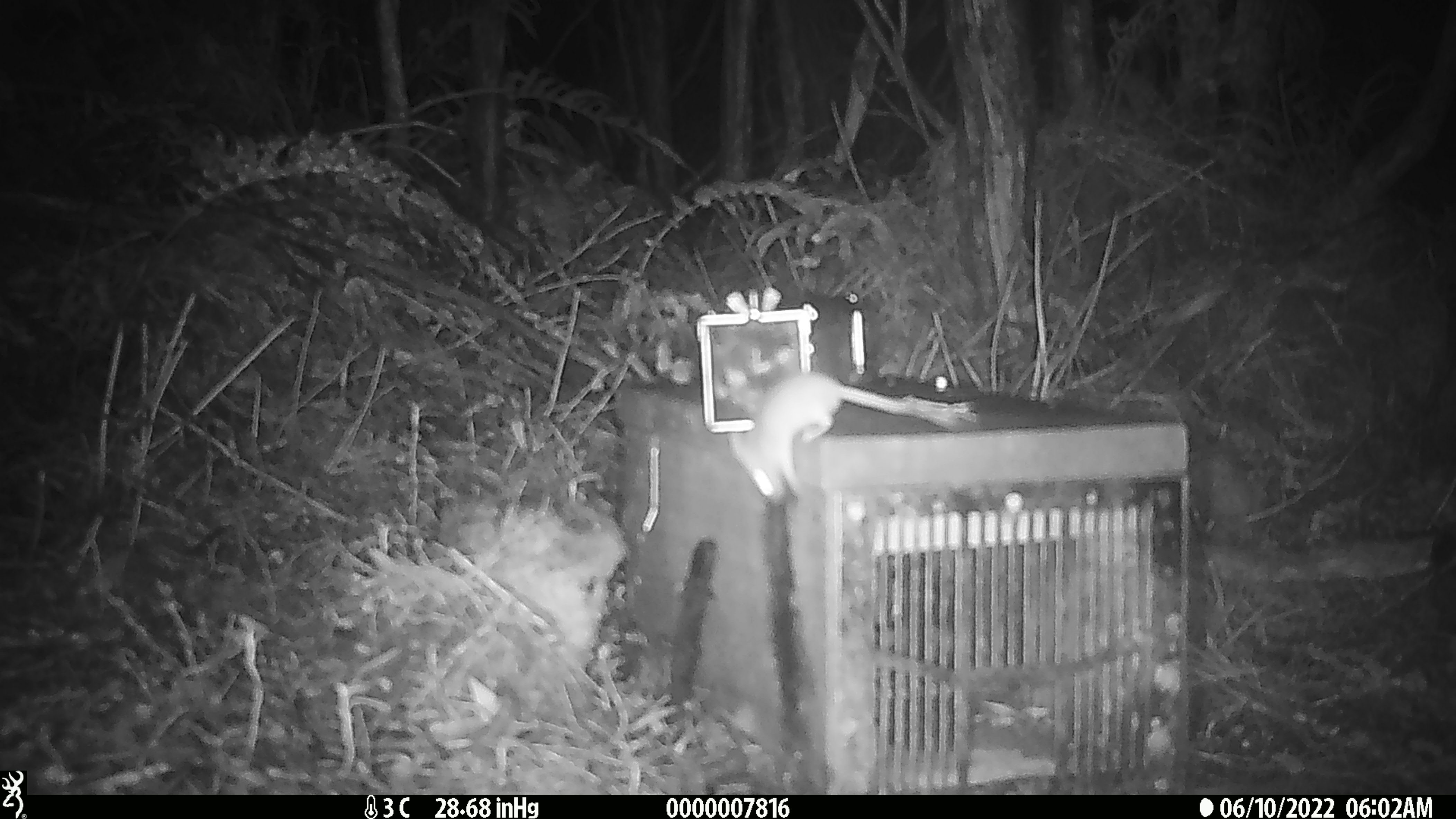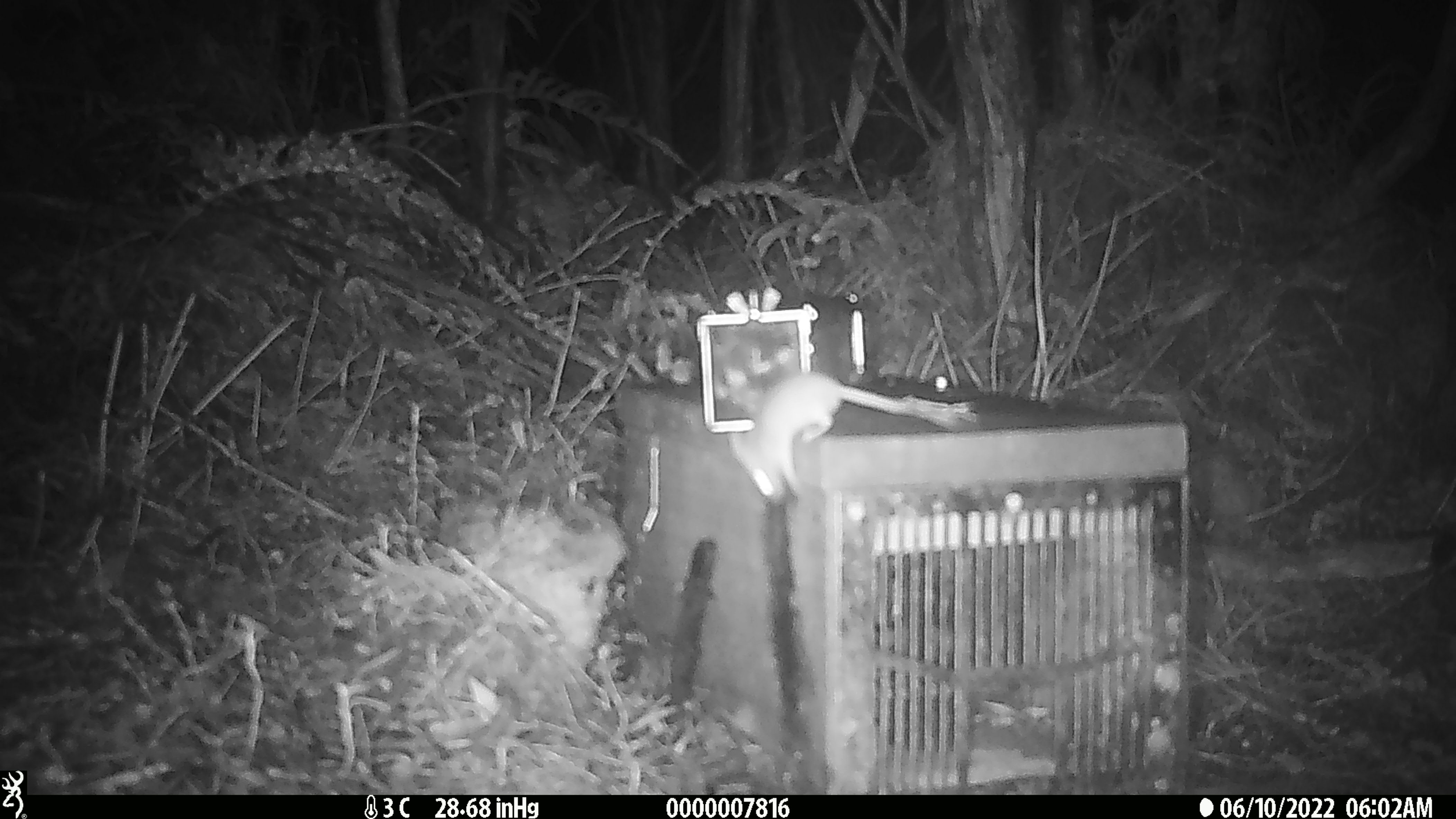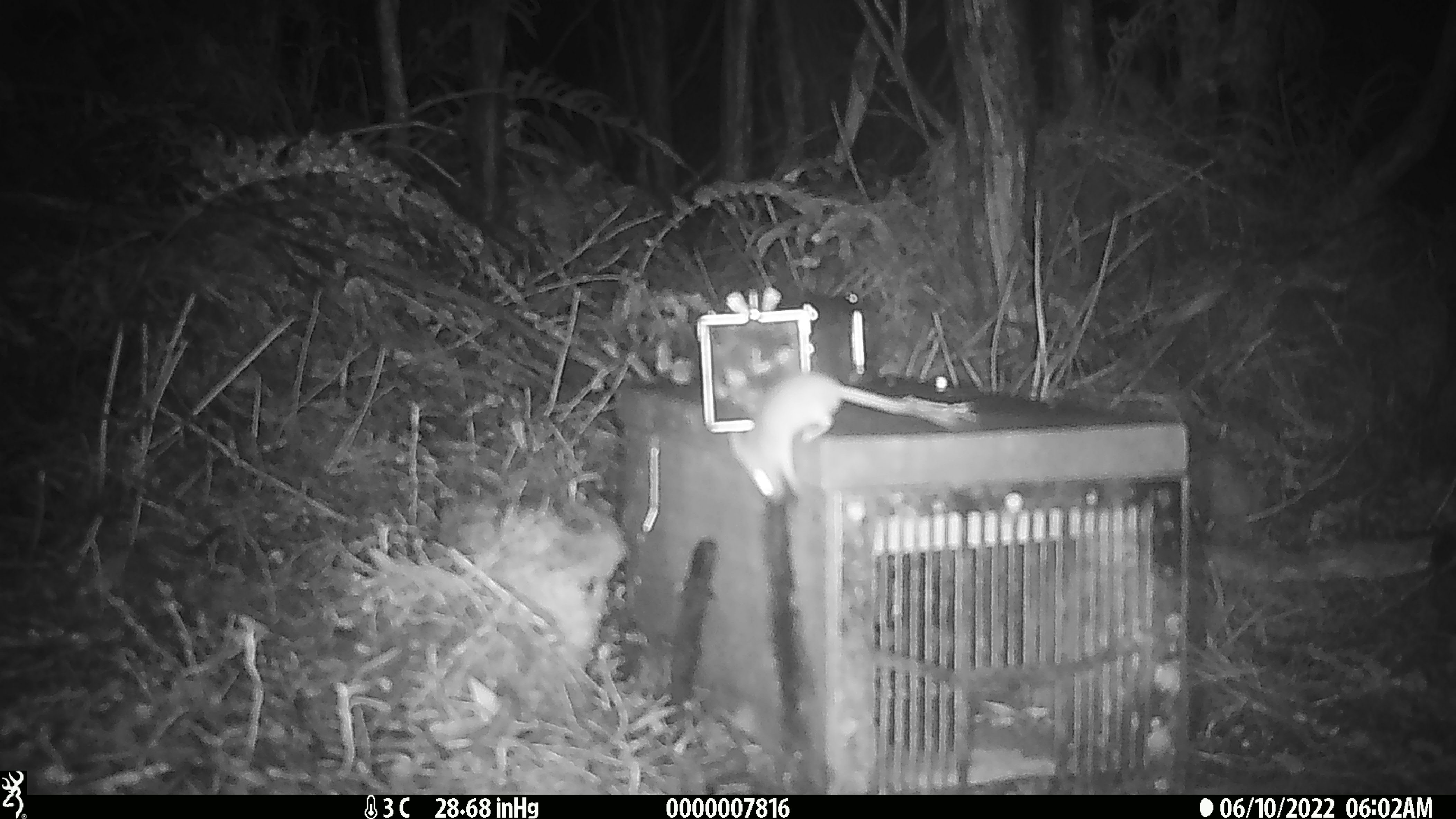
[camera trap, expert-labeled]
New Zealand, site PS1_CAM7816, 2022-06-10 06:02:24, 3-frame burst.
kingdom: Animalia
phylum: Chordata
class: Mammalia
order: Rodentia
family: Muridae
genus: Mus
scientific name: Mus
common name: mouse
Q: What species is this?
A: Mouse (Mus).